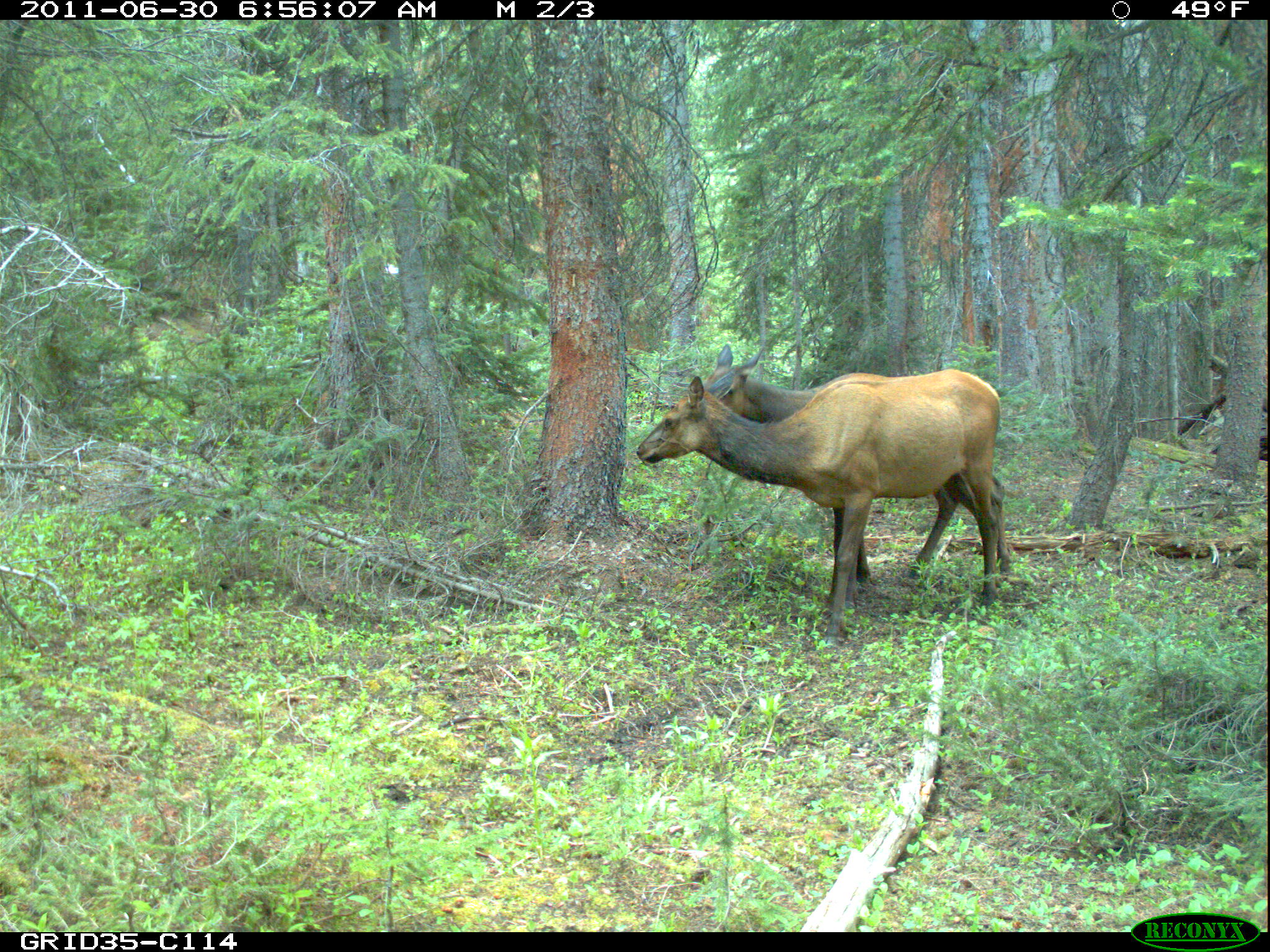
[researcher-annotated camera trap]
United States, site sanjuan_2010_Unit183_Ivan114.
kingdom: Animalia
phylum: Chordata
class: Mammalia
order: Artiodactyla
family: Cervidae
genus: Cervus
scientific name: Cervus elaphus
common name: red deer